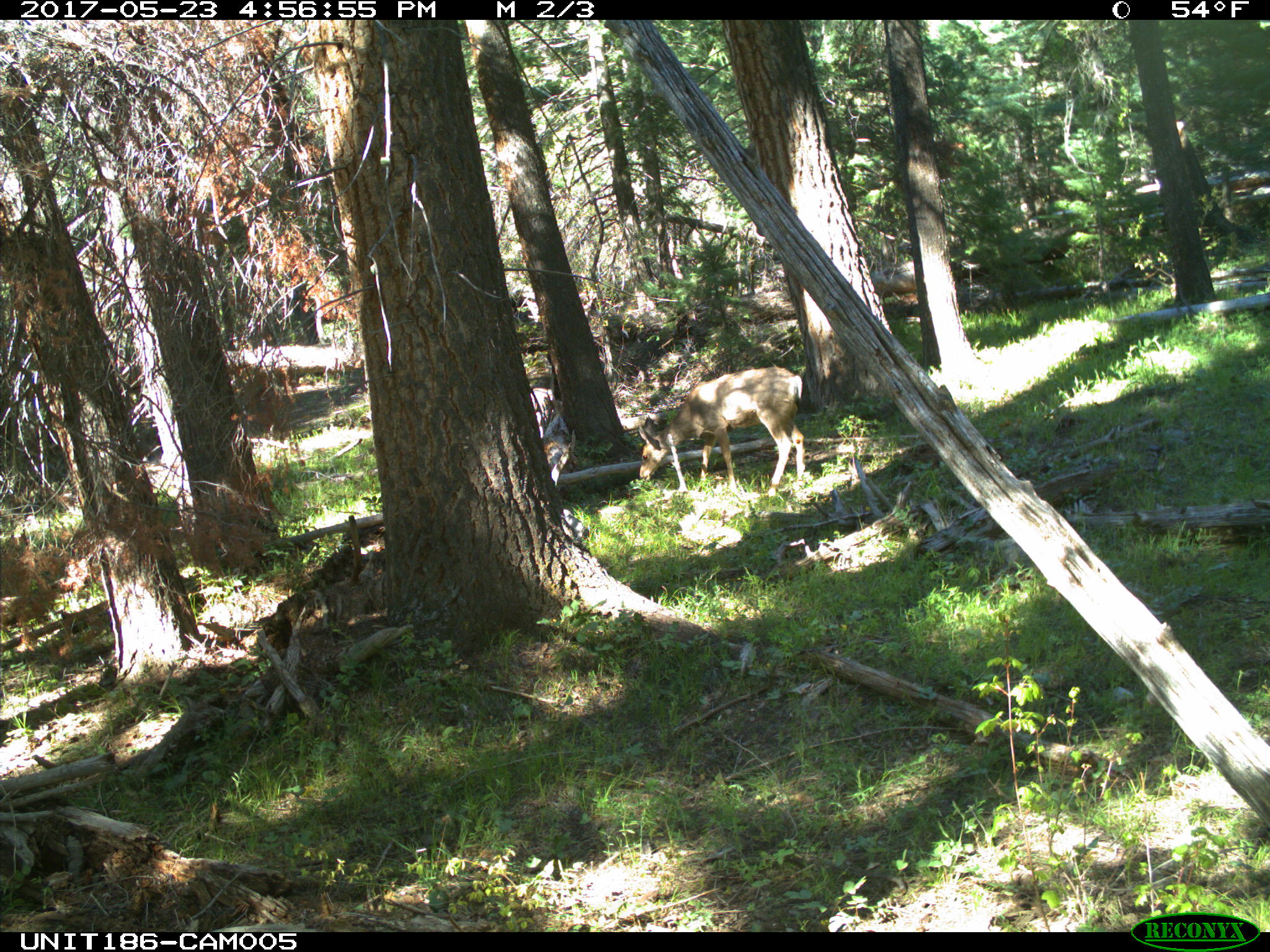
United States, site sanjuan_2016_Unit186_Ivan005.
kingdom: Animalia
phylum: Chordata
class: Mammalia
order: Artiodactyla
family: Cervidae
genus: Odocoileus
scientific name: Odocoileus hemionus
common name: mule deer